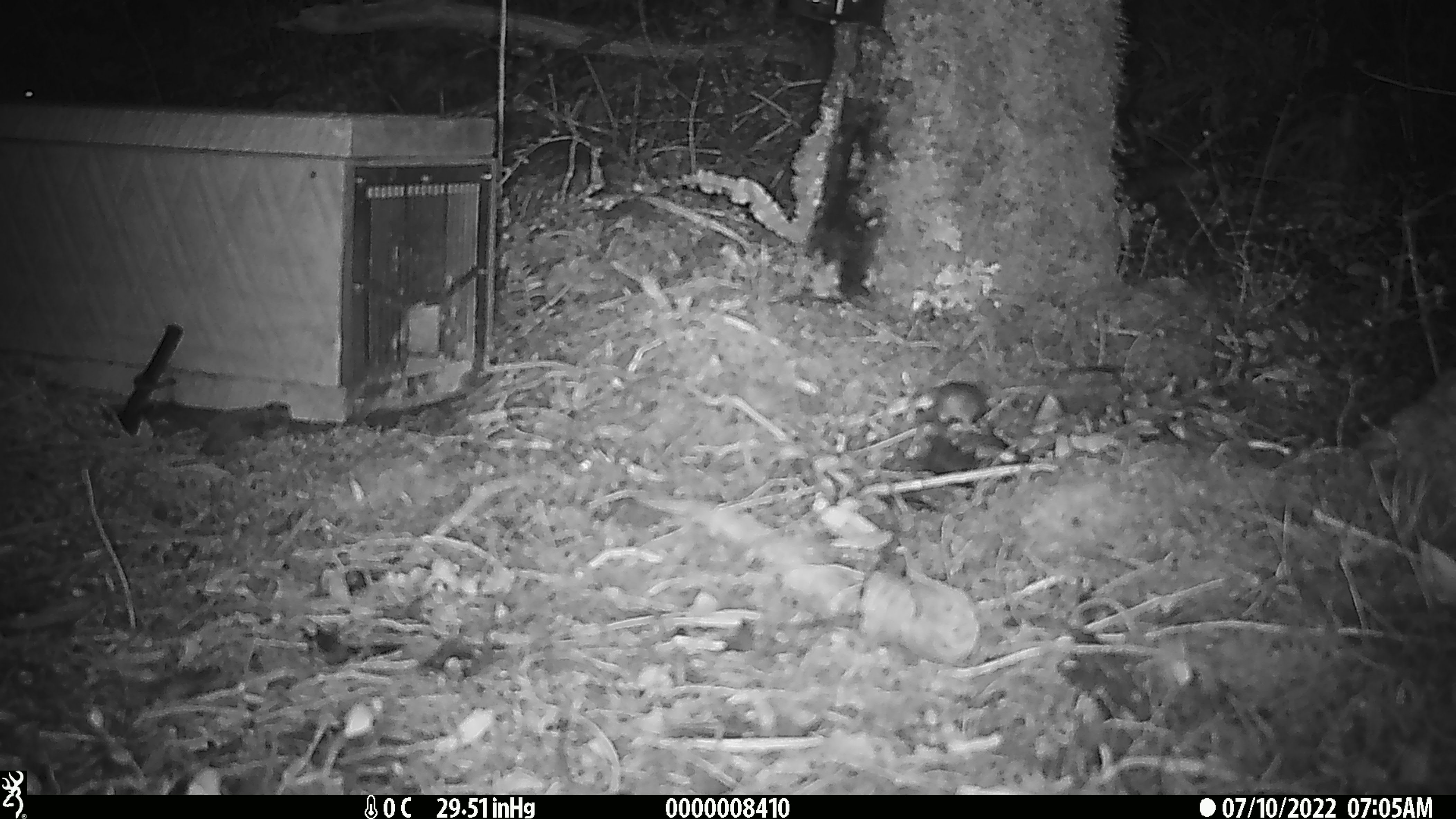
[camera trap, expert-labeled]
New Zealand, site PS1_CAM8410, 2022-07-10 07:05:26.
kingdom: Animalia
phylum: Chordata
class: Mammalia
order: Rodentia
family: Muridae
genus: Mus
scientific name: Mus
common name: mouse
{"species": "mouse (Mus)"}